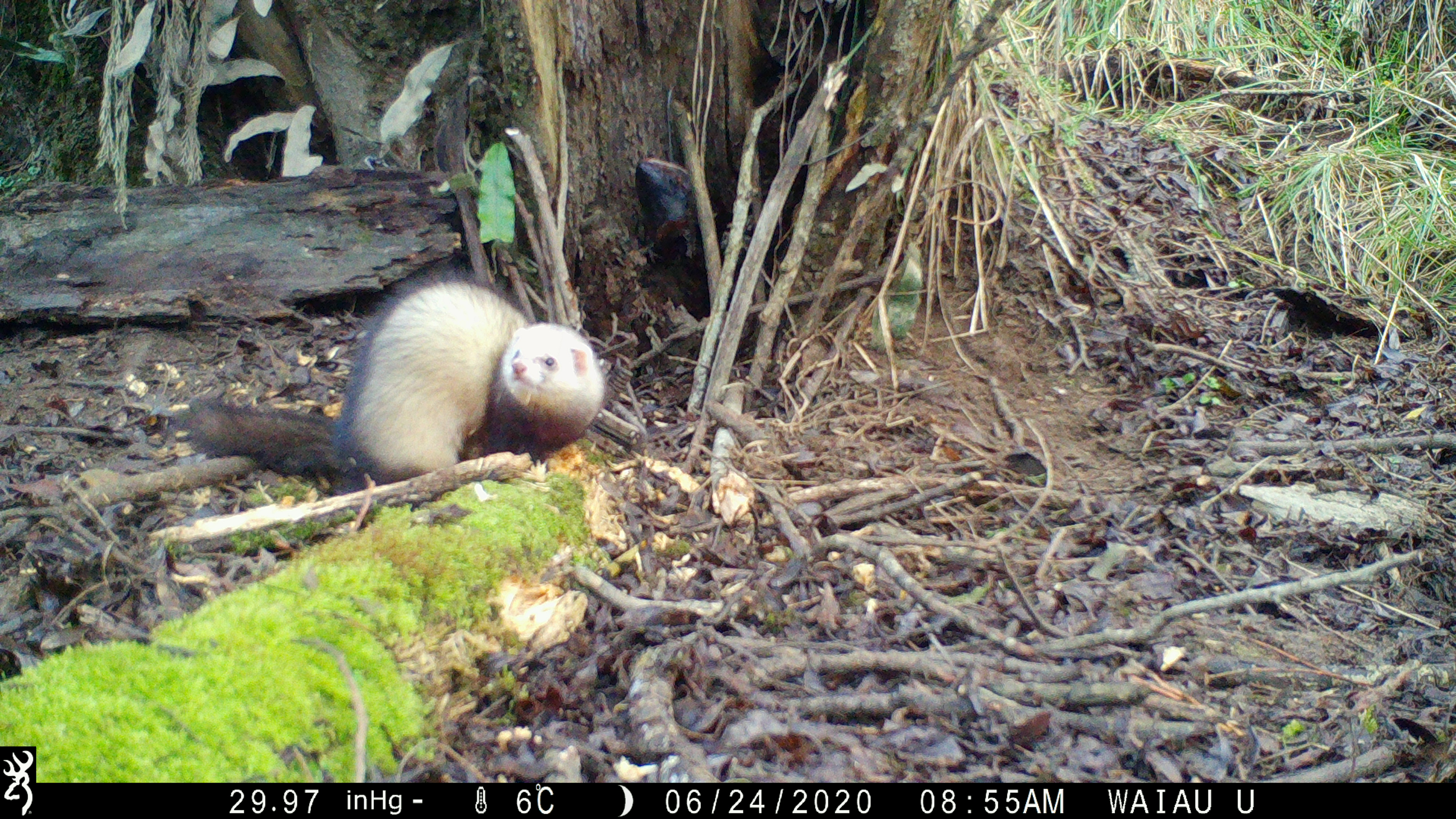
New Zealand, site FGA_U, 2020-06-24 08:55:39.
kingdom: Animalia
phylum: Chordata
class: Mammalia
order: Carnivora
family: Mustelidae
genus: Mustela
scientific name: Mustela furo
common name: ferret